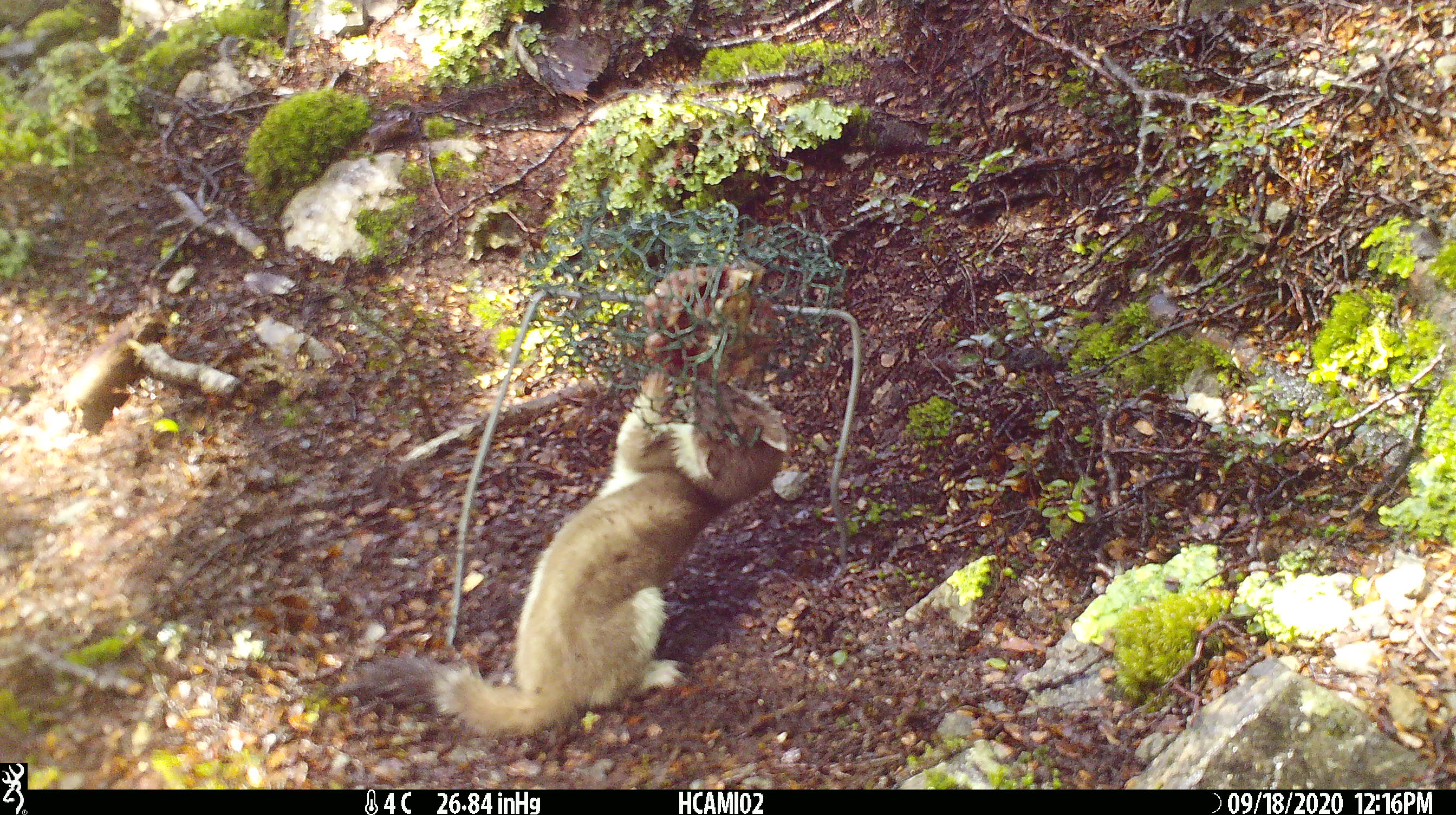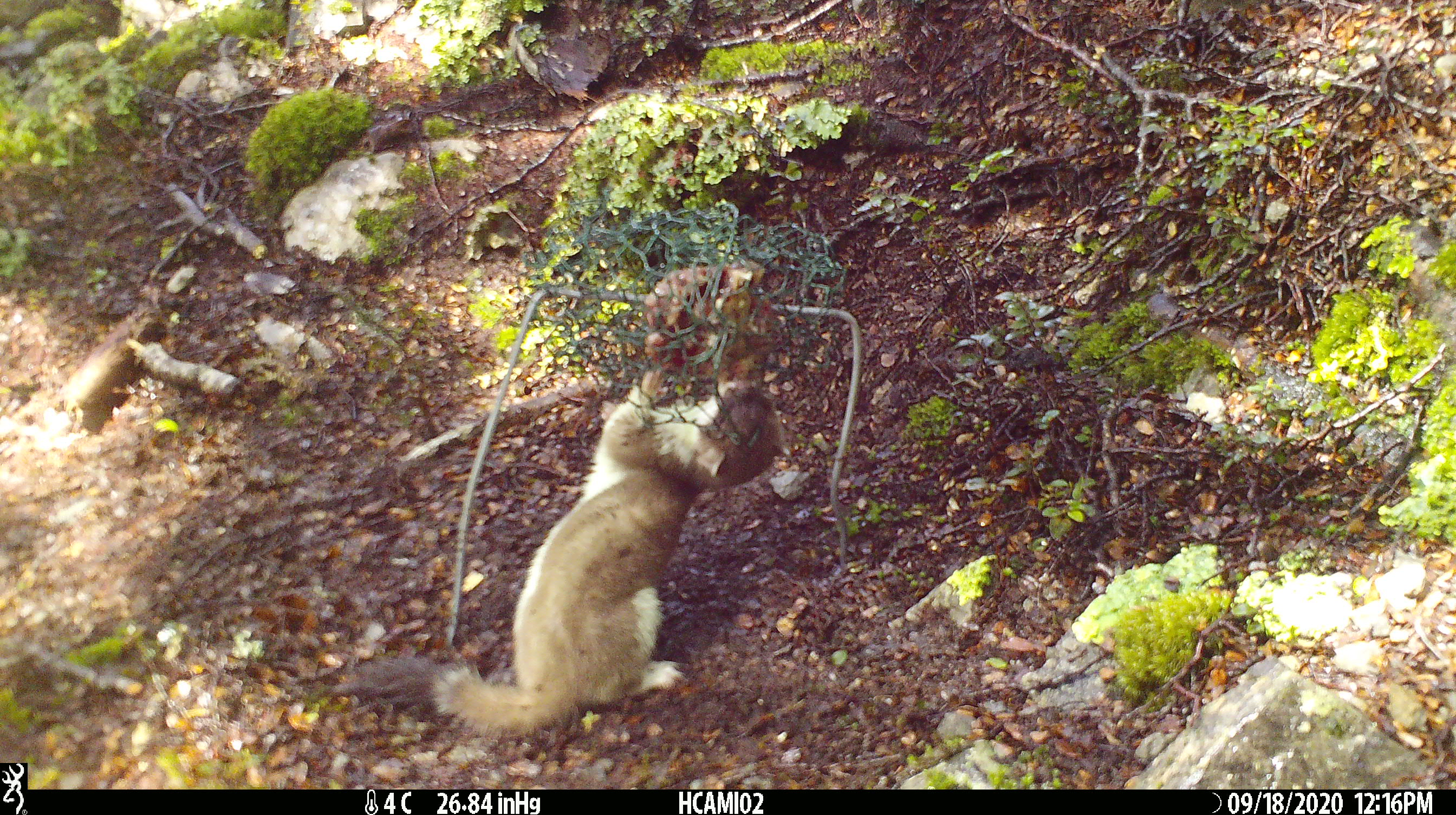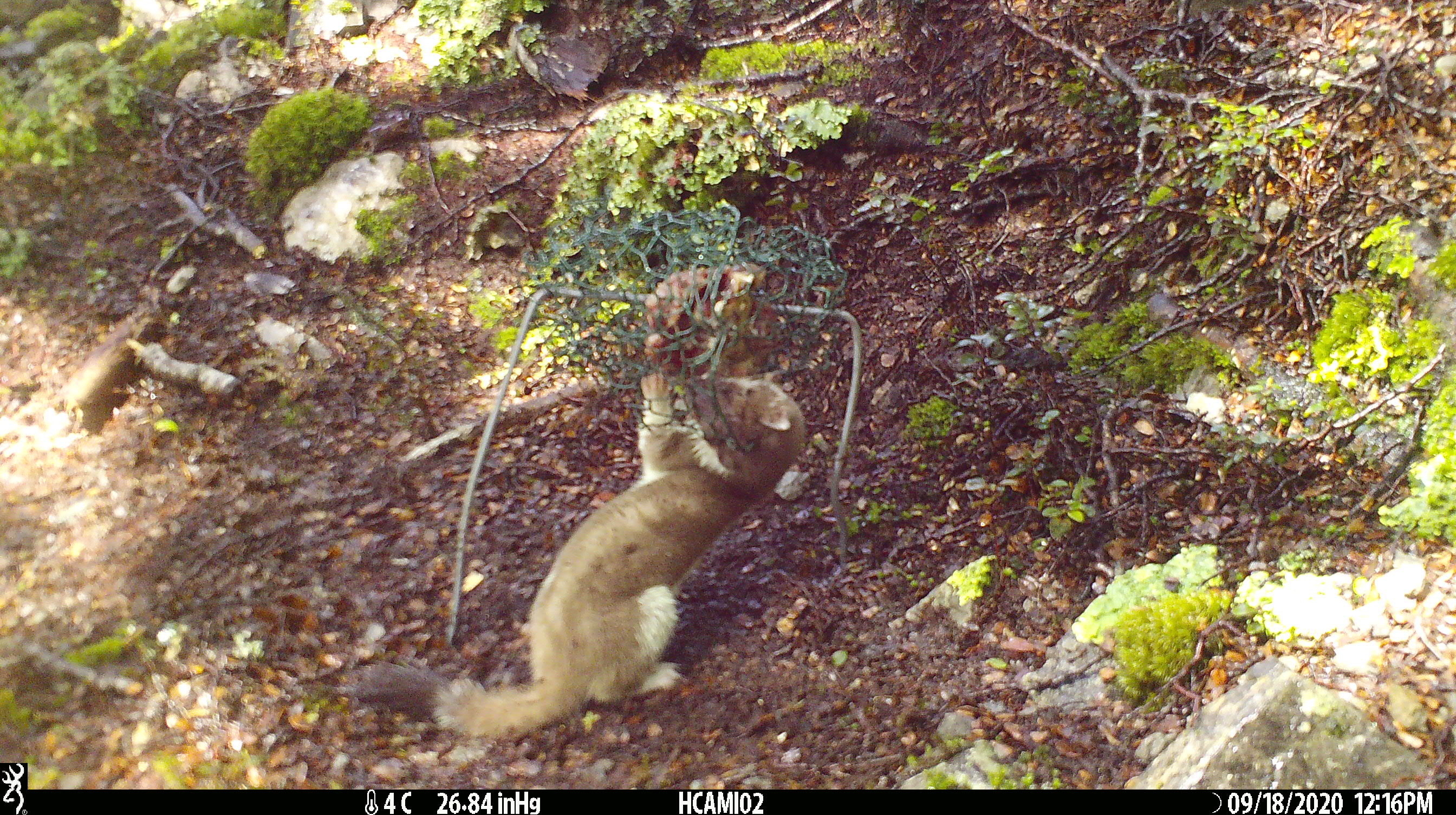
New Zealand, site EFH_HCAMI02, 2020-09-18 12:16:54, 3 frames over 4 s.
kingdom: Animalia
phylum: Chordata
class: Mammalia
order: Carnivora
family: Mustelidae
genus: Mustela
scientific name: Mustela erminea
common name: stoat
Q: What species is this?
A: Stoat (Mustela erminea).